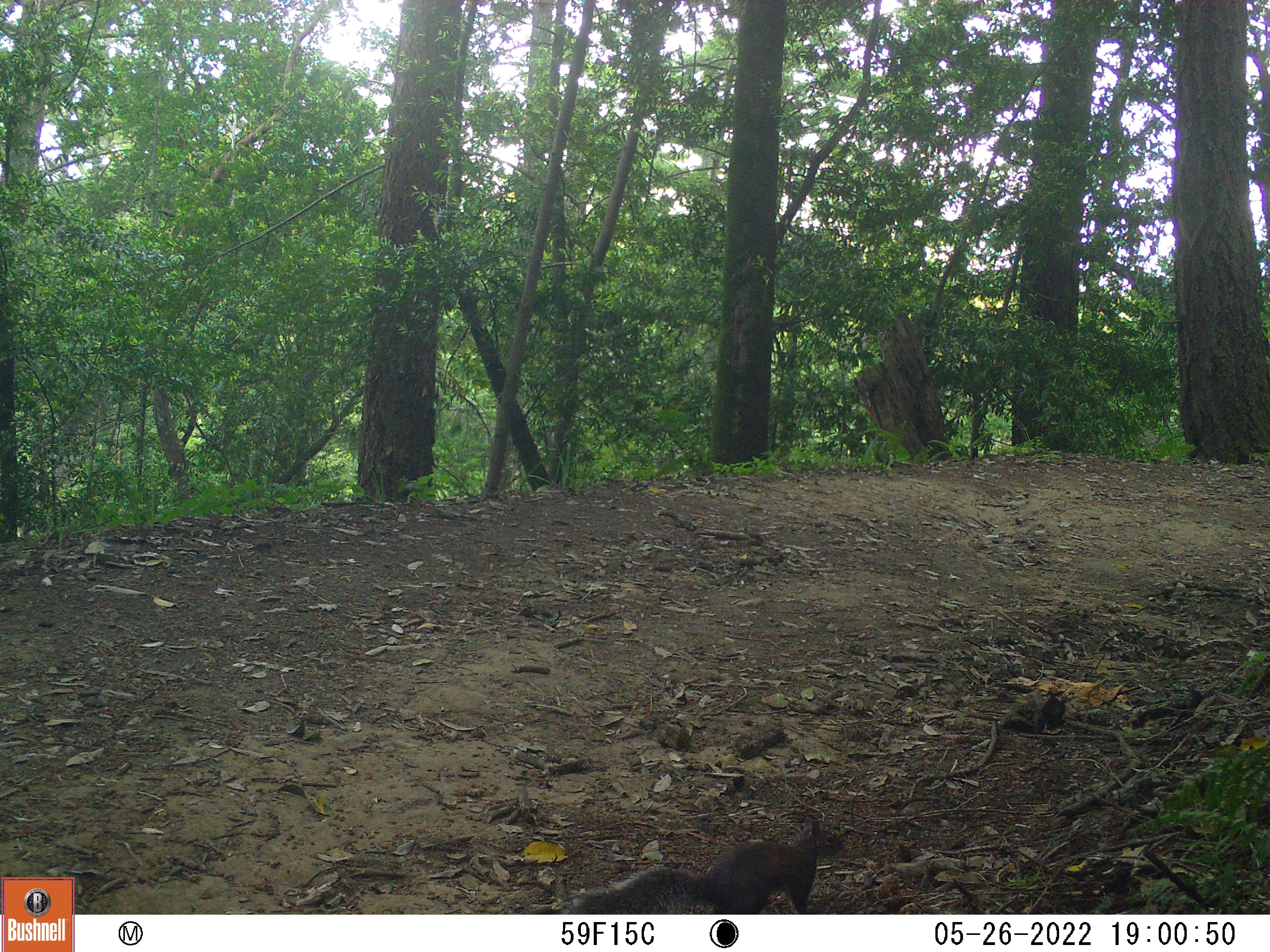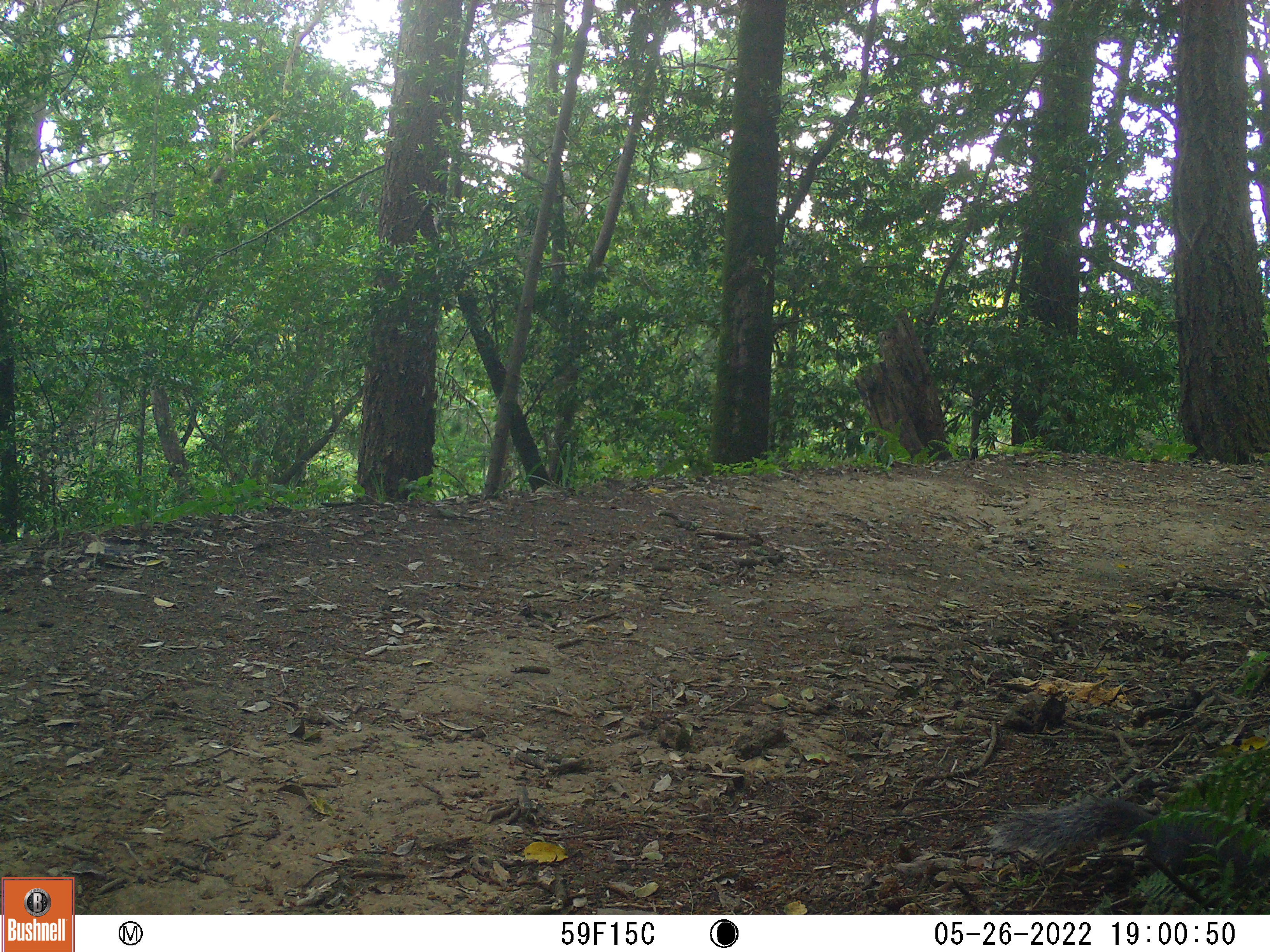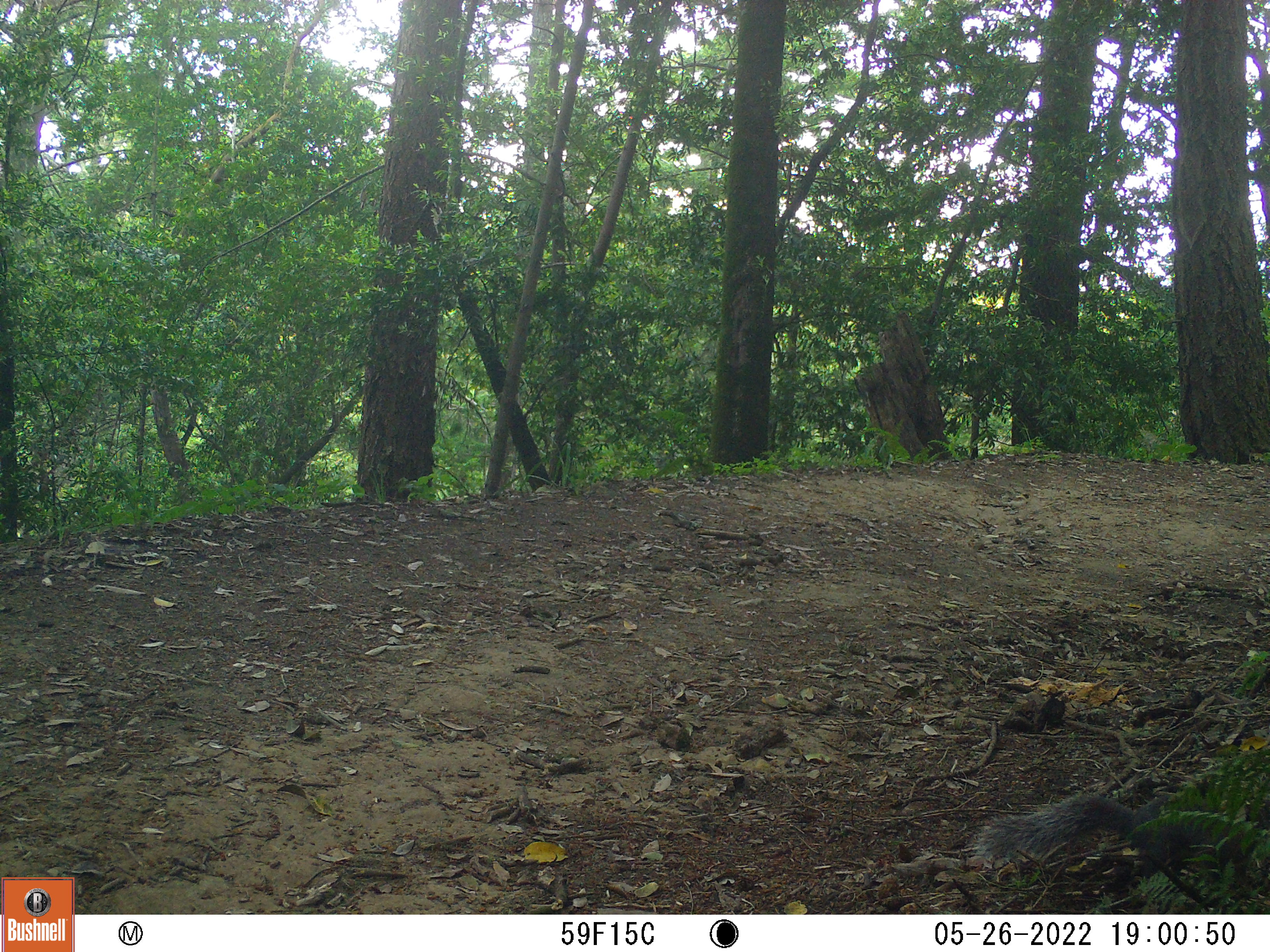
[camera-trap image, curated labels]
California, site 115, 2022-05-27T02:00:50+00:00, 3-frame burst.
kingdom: Animalia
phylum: Chordata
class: Mammalia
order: Rodentia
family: Sciuridae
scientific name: Sciuridae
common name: squirrel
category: unknown squirrel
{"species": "unknown squirrel (squirrel) (Sciuridae)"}